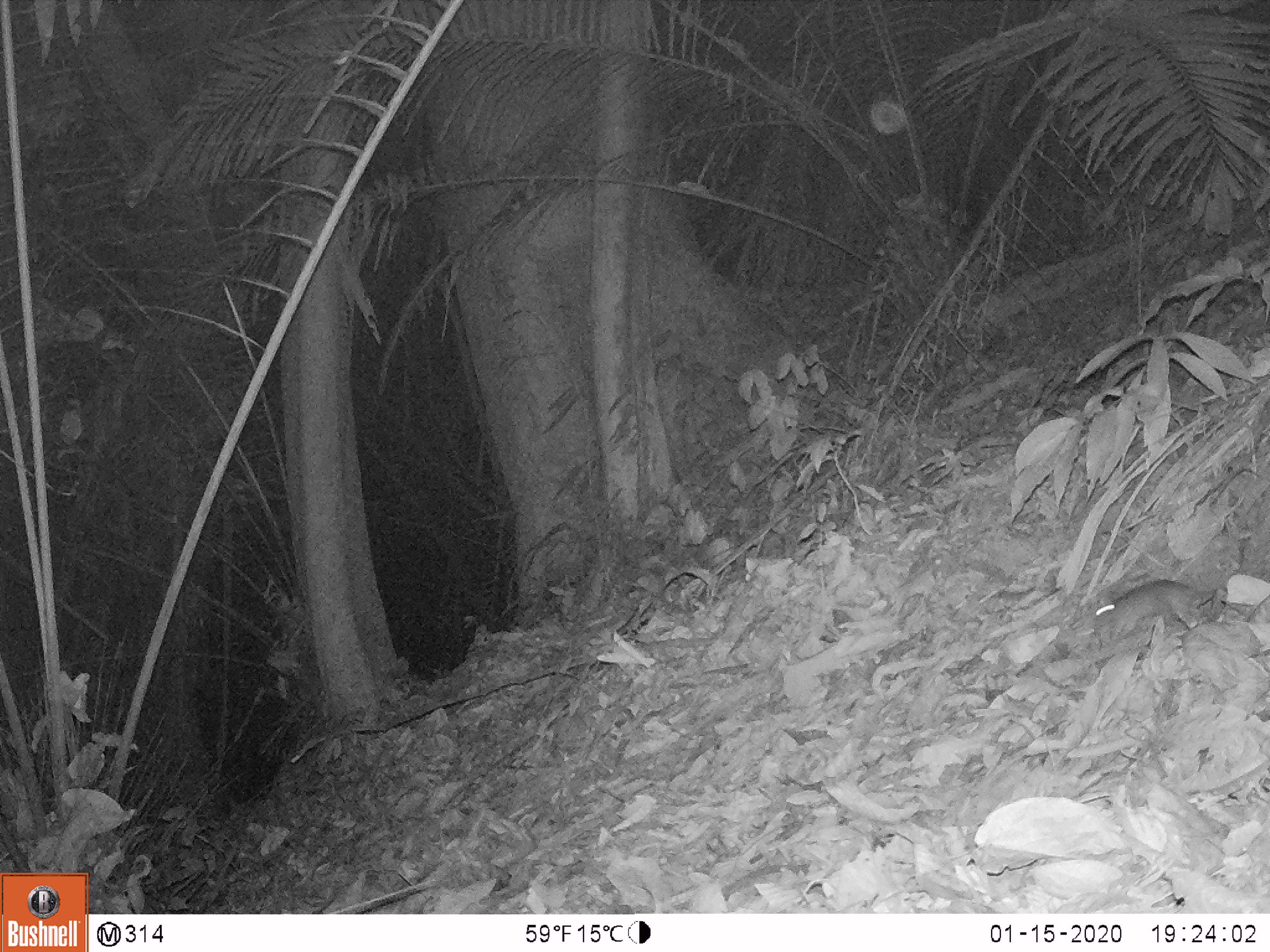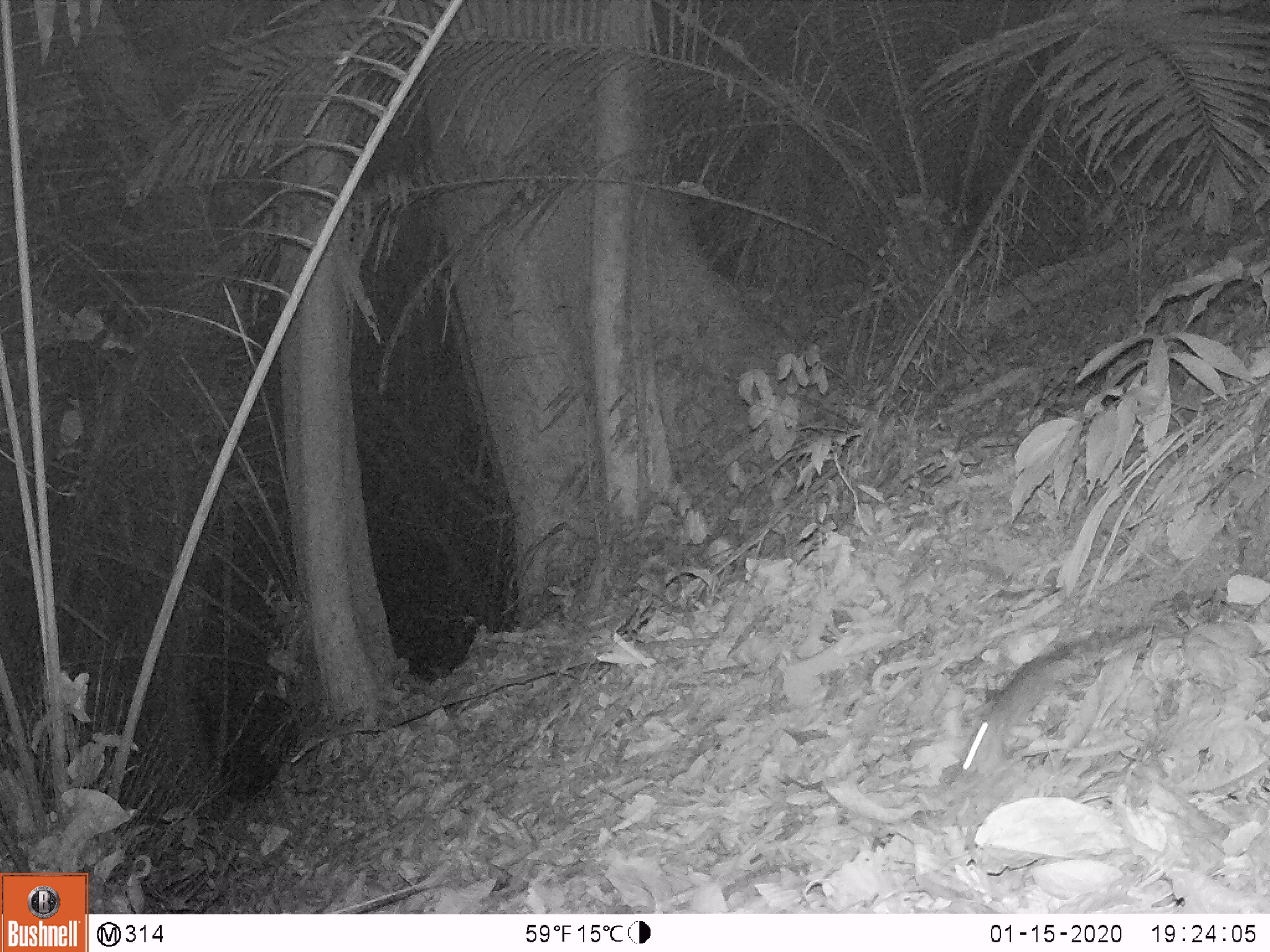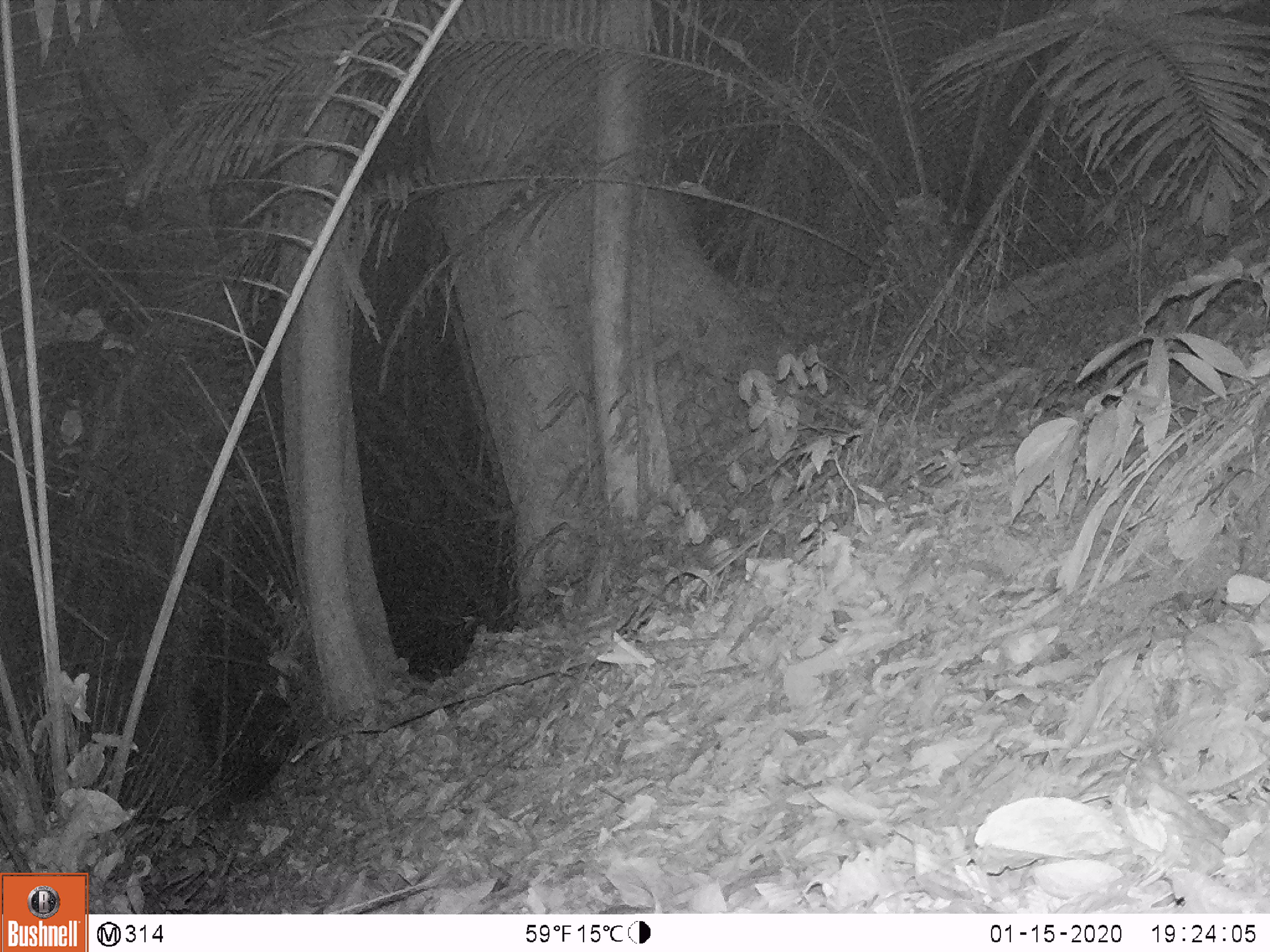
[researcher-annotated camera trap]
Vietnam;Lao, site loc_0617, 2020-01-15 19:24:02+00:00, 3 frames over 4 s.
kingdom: Animalia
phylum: Chordata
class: Mammalia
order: Rodentia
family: Muridae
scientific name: Muridae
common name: old-world mice and rats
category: unidentified murid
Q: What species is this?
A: Unidentified murid (old-world mice and rats) (Muridae).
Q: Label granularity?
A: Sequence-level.